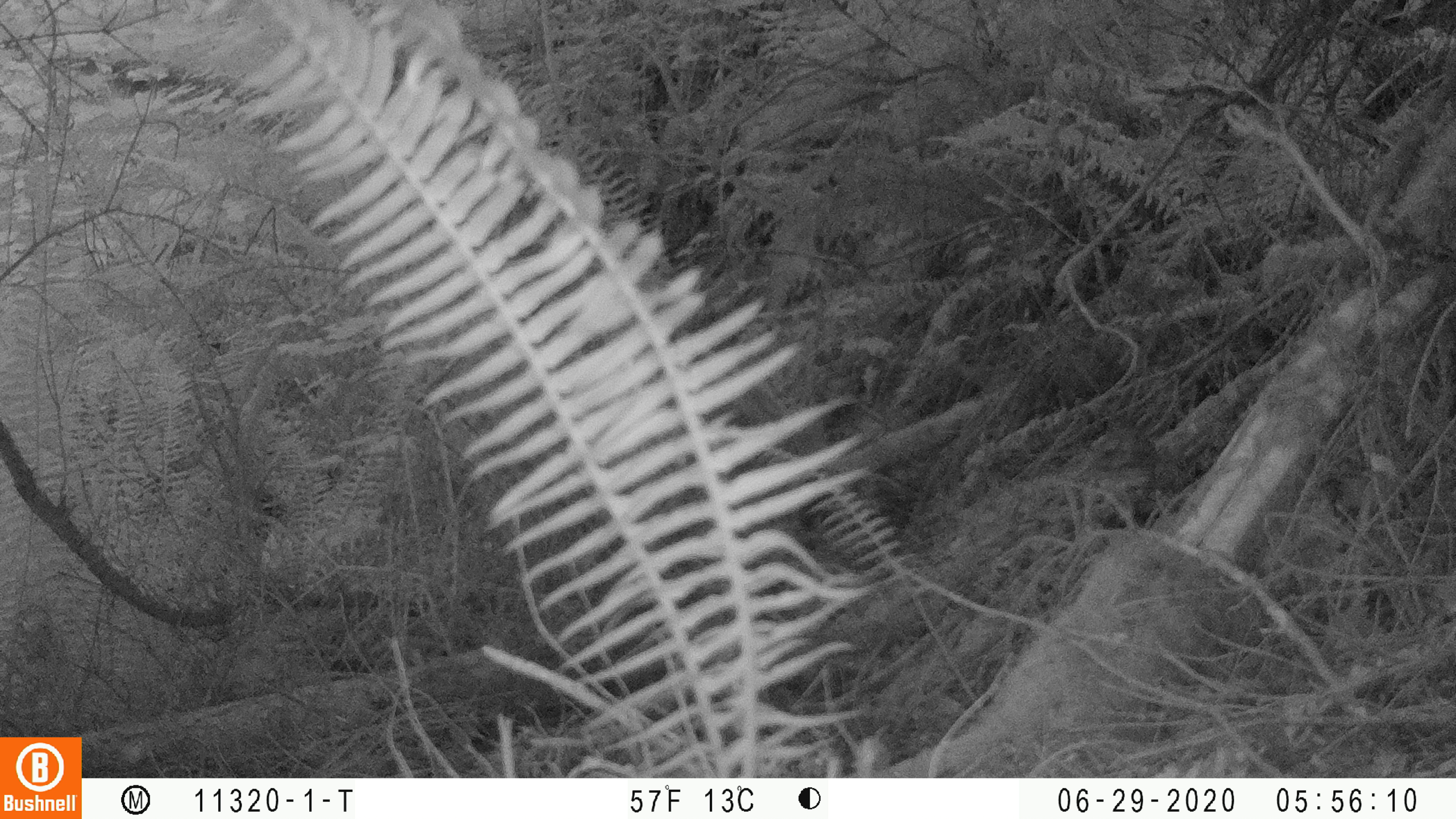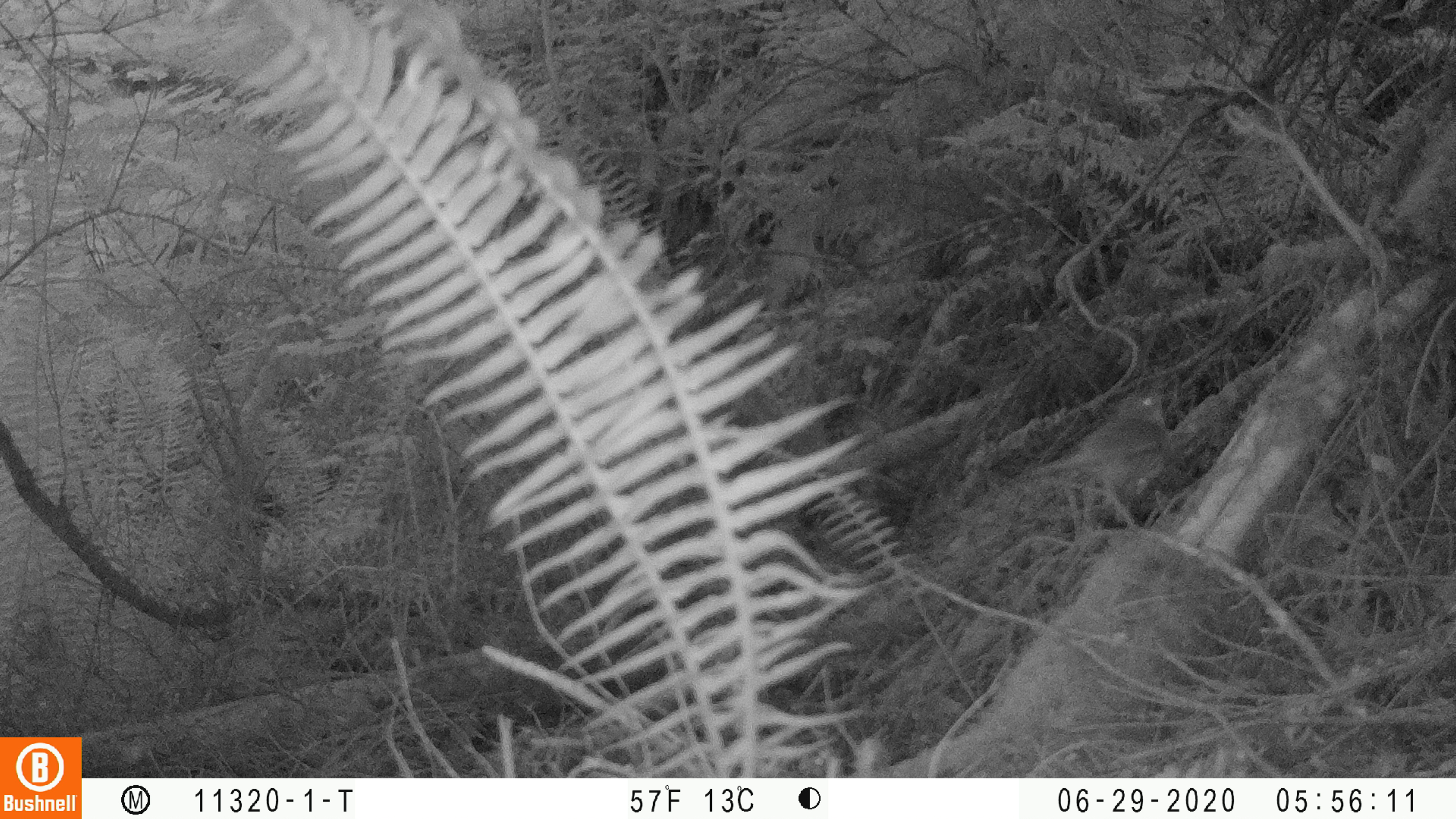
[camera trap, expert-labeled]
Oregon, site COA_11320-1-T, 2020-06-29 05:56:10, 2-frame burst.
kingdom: Animalia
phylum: Chordata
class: Aves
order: Passeriformes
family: Turdidae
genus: Catharus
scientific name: Catharus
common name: brown thrushes and nightingale-thrushes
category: catharus species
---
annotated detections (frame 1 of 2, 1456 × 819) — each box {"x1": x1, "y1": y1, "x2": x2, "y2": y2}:
catharus species: {"x1": 1079, "y1": 414, "x2": 1154, "y2": 500}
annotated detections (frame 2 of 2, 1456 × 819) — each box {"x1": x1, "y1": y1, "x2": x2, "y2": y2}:
catharus species: {"x1": 1032, "y1": 388, "x2": 1171, "y2": 516}